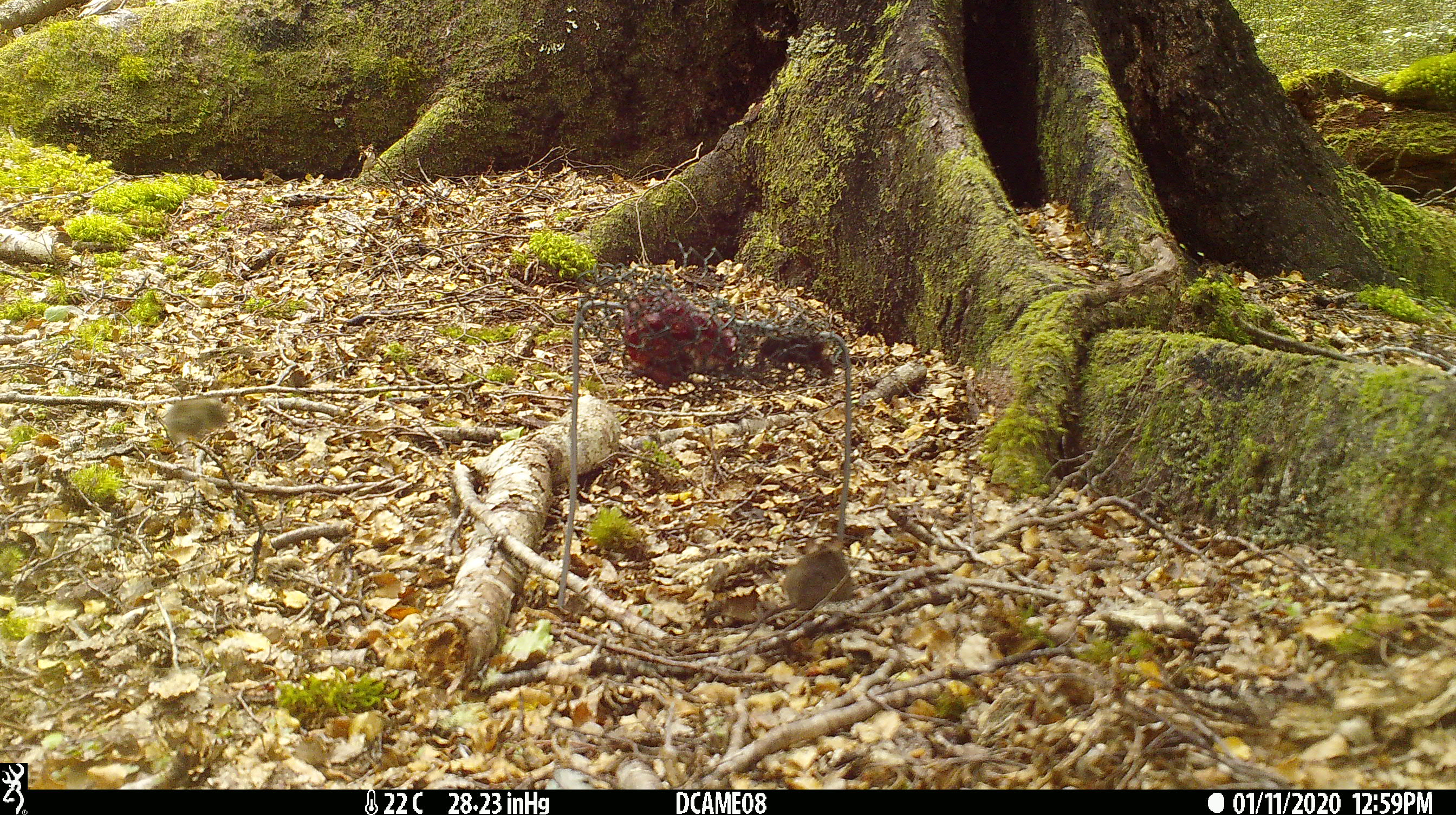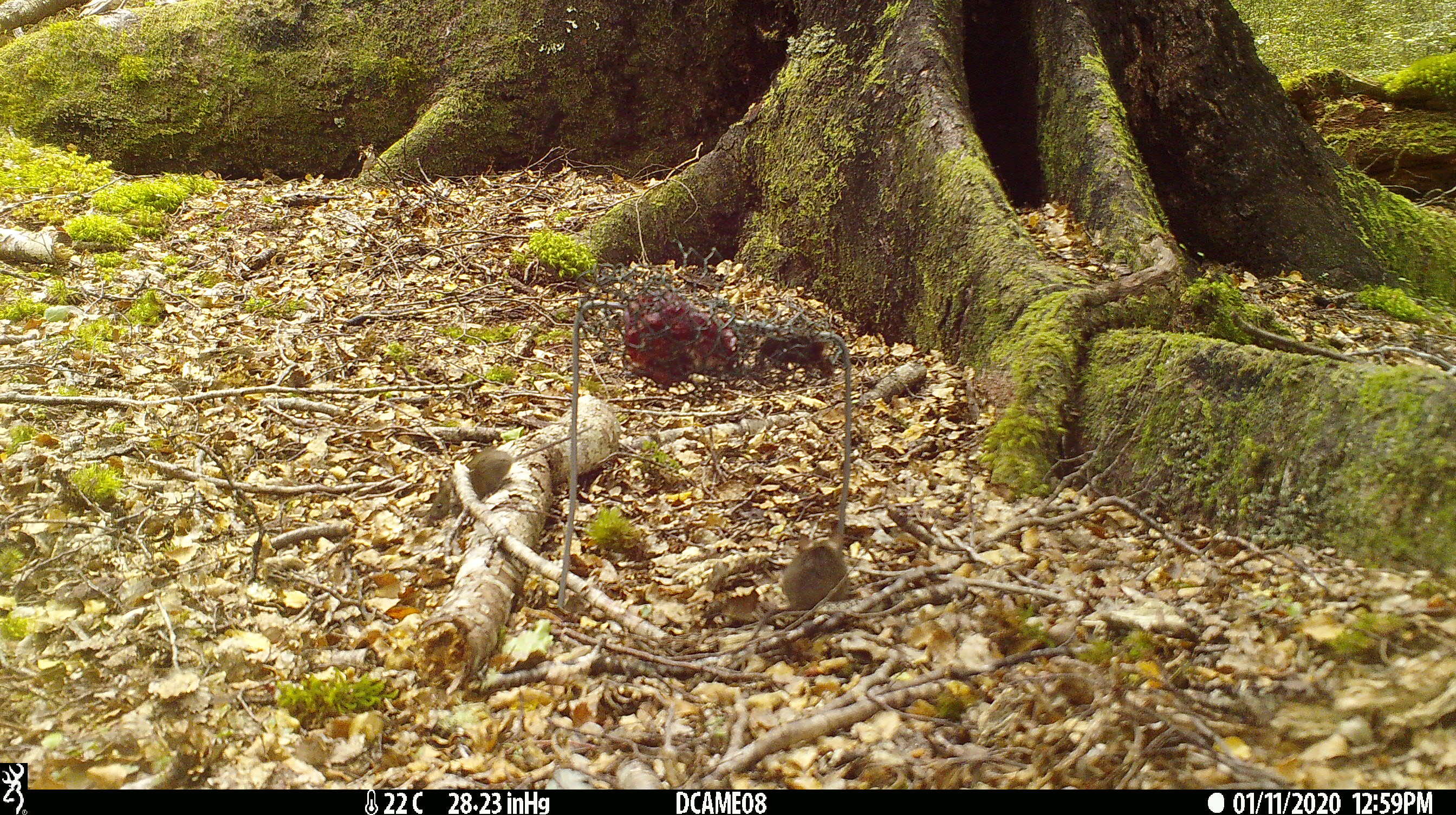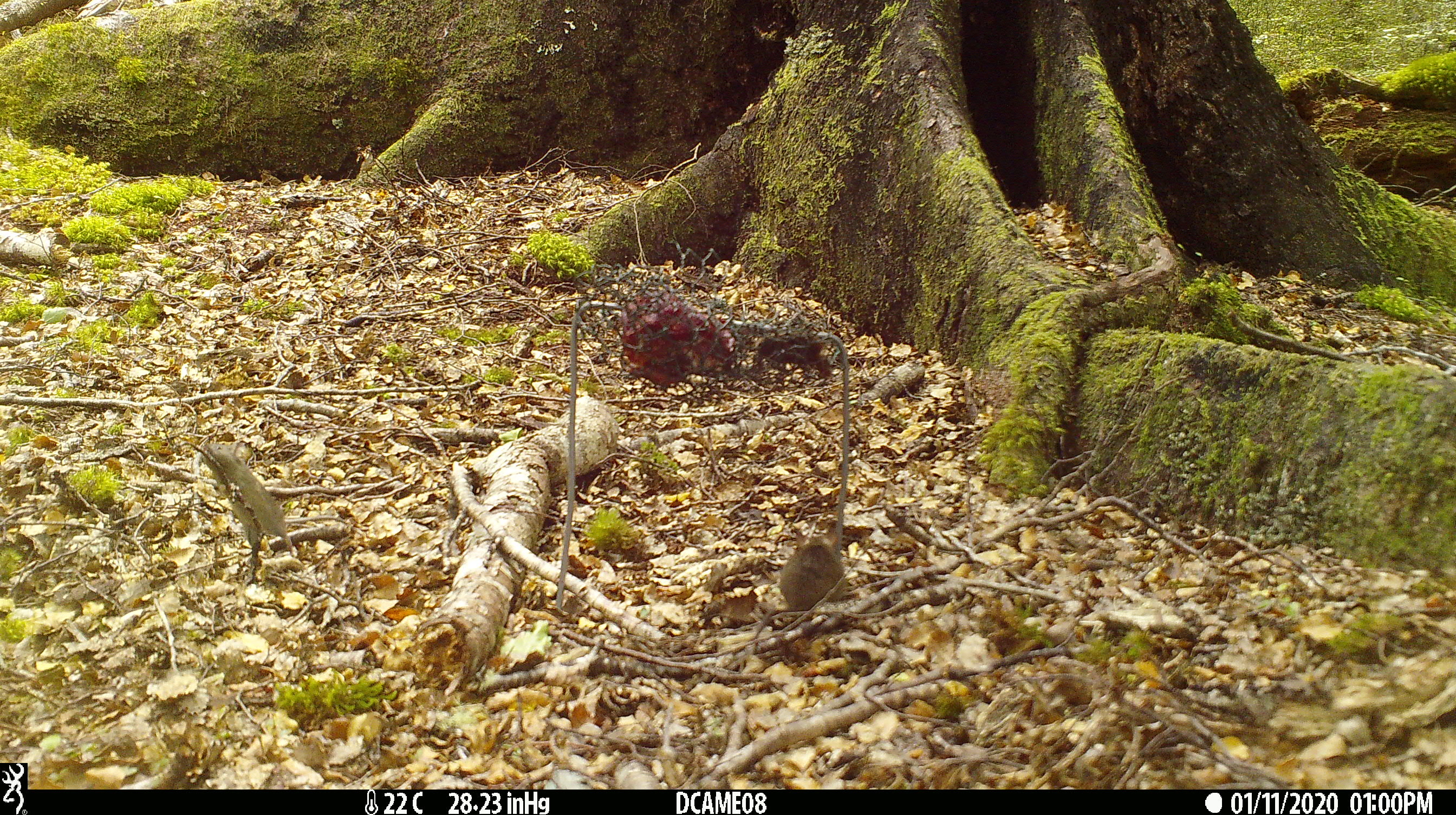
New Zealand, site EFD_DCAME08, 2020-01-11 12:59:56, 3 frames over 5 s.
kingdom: Animalia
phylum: Chordata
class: Mammalia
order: Rodentia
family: Muridae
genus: Mus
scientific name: Mus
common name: mouse